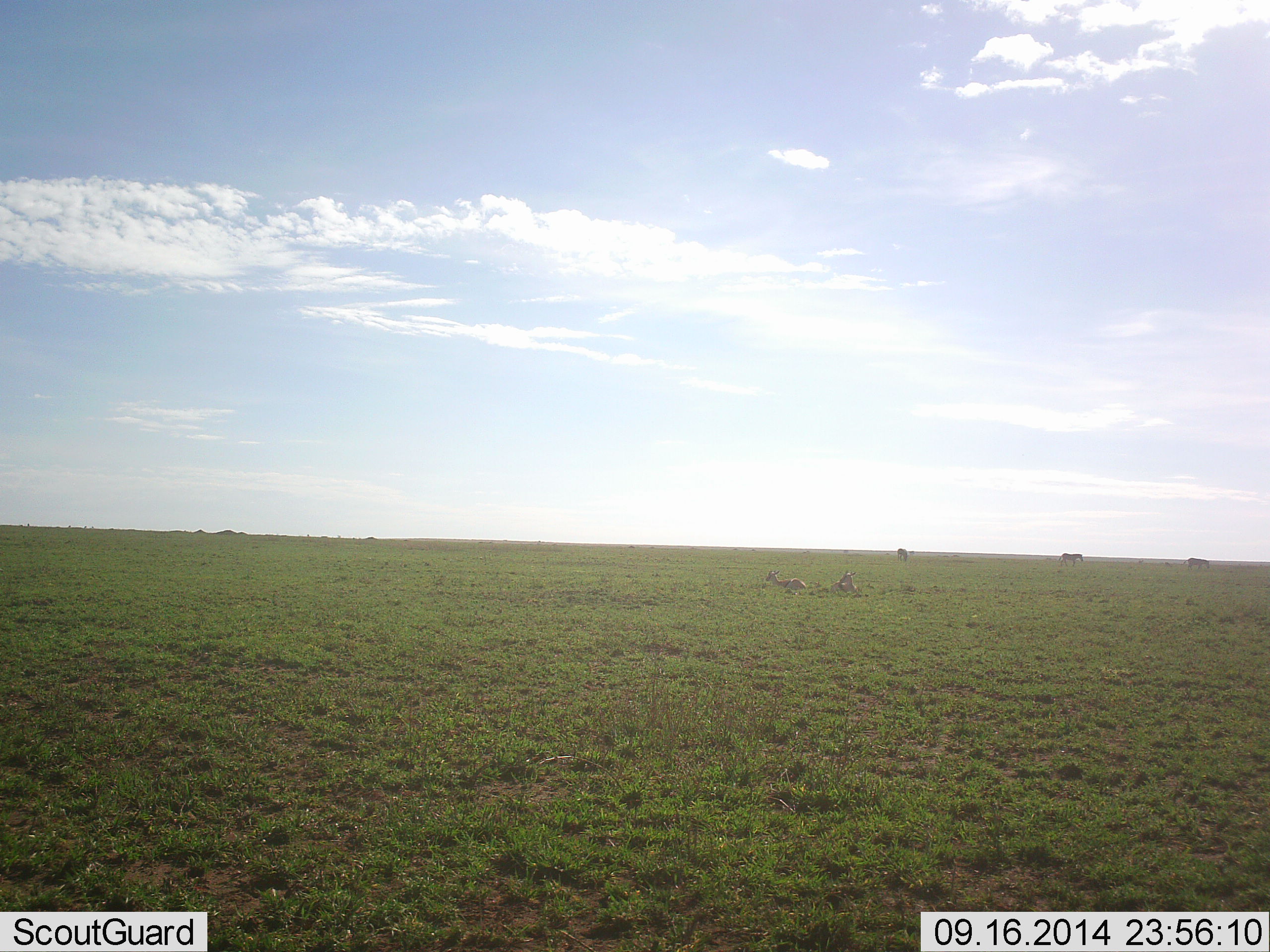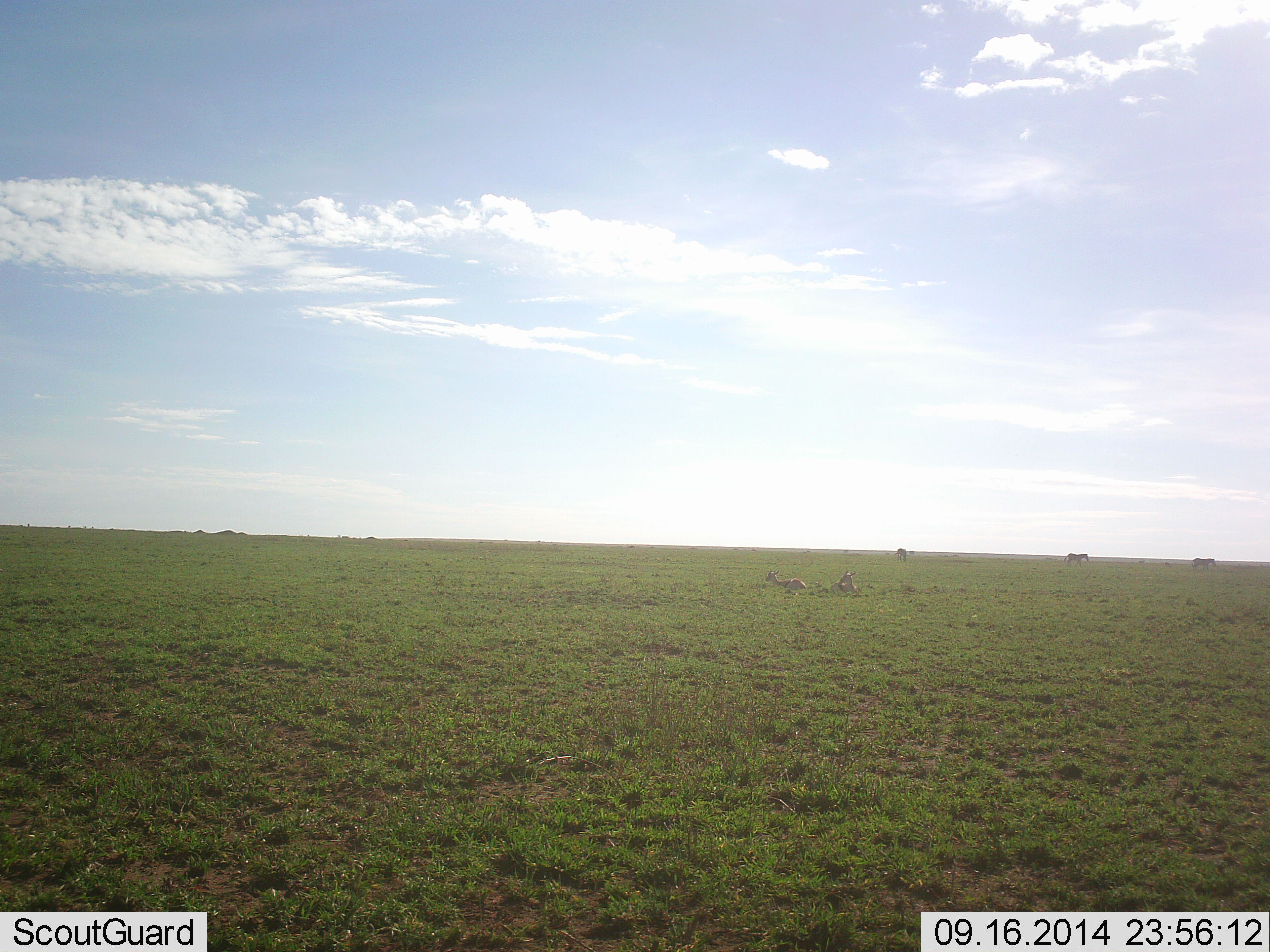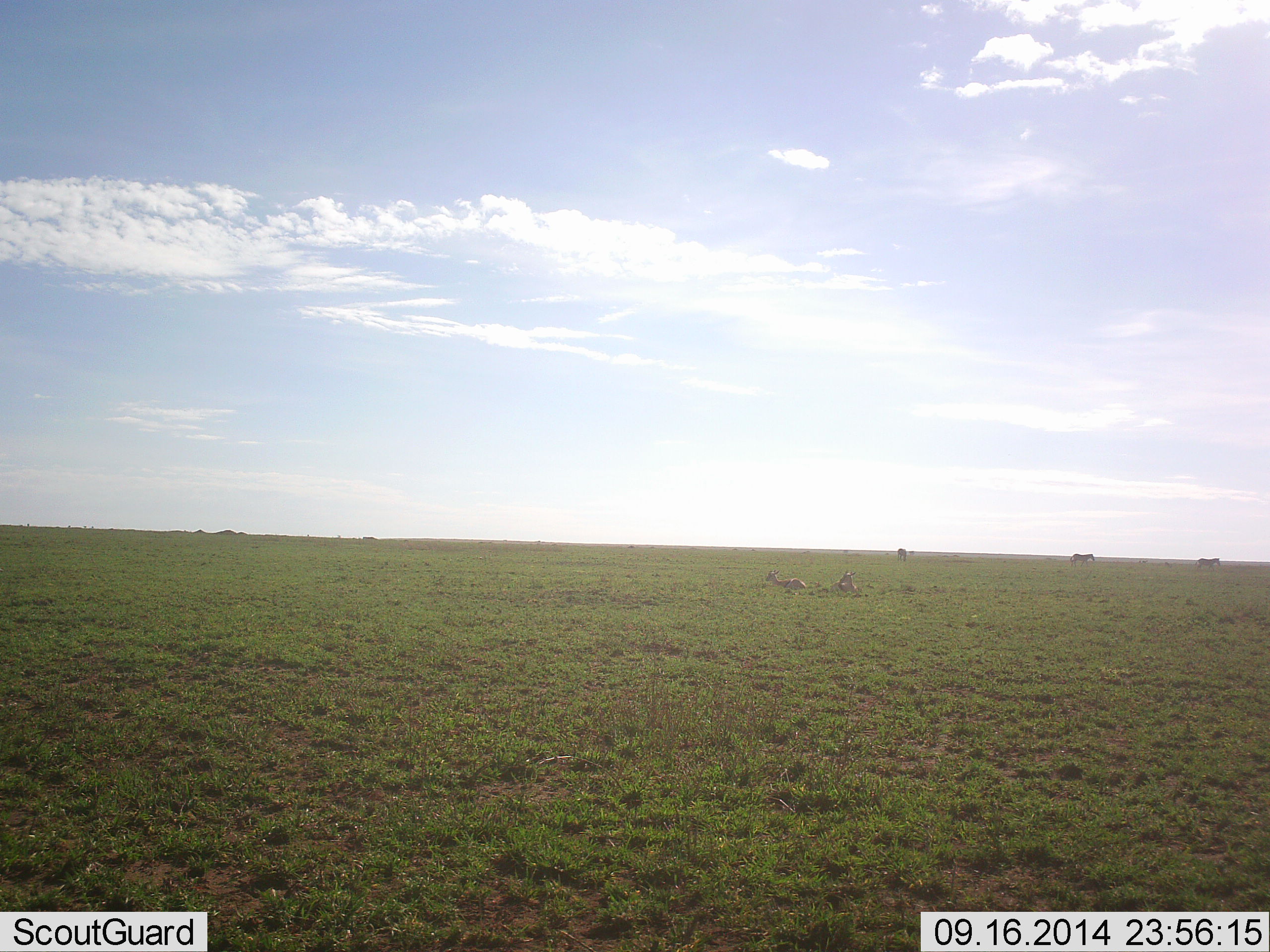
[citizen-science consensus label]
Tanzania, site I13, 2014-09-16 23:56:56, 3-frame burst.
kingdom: Animalia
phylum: Chordata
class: Mammalia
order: Artiodactyla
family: Bovidae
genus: Eudorcas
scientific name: Eudorcas thomsonii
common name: thomson's gazelle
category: gazellethomsons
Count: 2.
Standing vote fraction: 33%.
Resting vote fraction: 83%.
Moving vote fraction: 17%.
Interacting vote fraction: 0%.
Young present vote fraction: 0%.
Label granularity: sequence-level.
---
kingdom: Animalia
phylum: Chordata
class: Mammalia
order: Perissodactyla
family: Equidae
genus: Equus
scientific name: Equus quagga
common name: plains zebra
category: zebra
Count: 3.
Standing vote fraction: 12%.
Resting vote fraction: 0%.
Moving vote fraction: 94%.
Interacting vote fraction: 0%.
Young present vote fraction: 0%.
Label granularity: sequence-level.